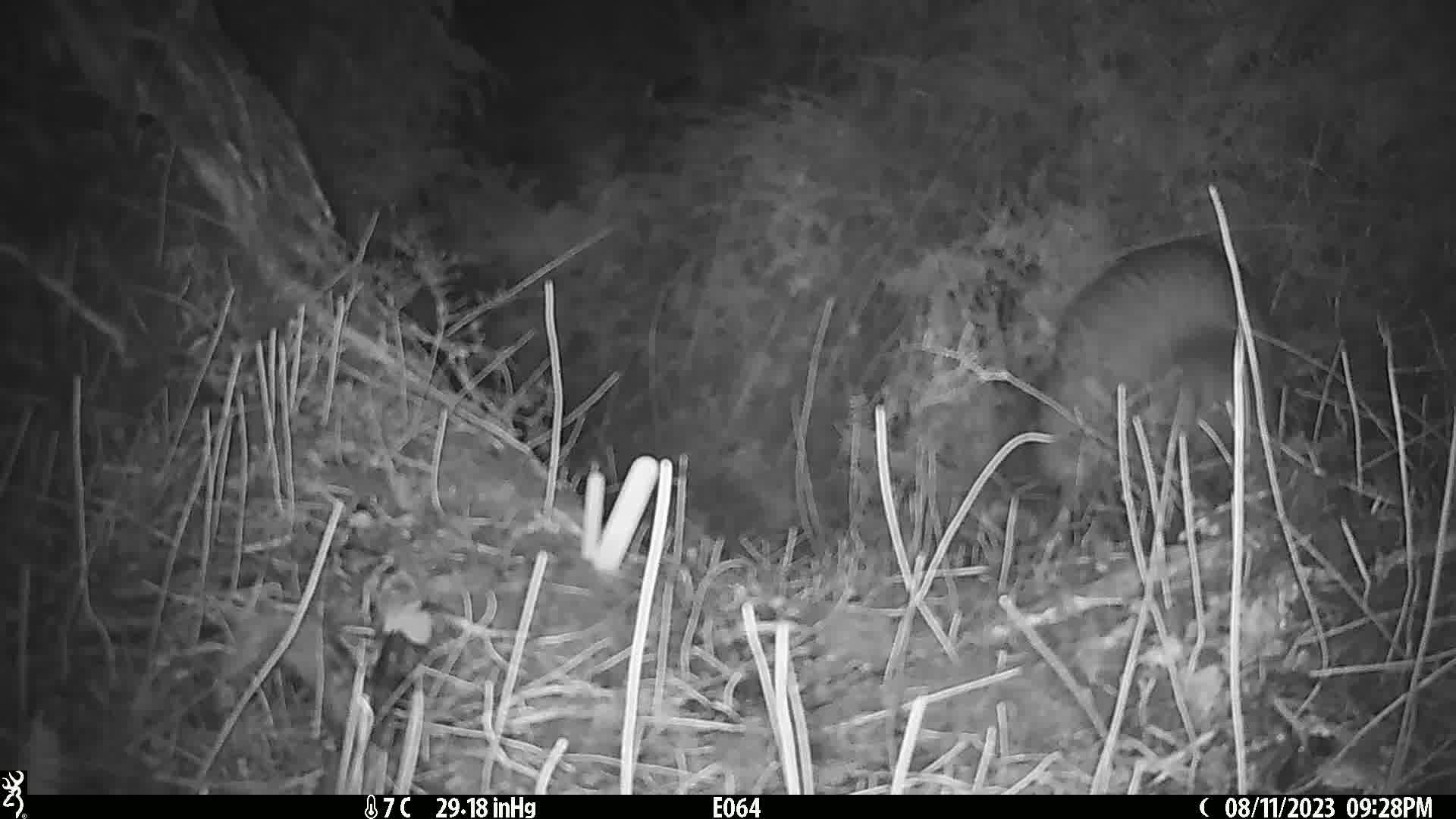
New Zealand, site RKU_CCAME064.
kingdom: Animalia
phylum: Chordata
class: Aves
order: Apterygiformes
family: Apterygidae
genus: Apteryx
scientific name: Apteryx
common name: kiwi